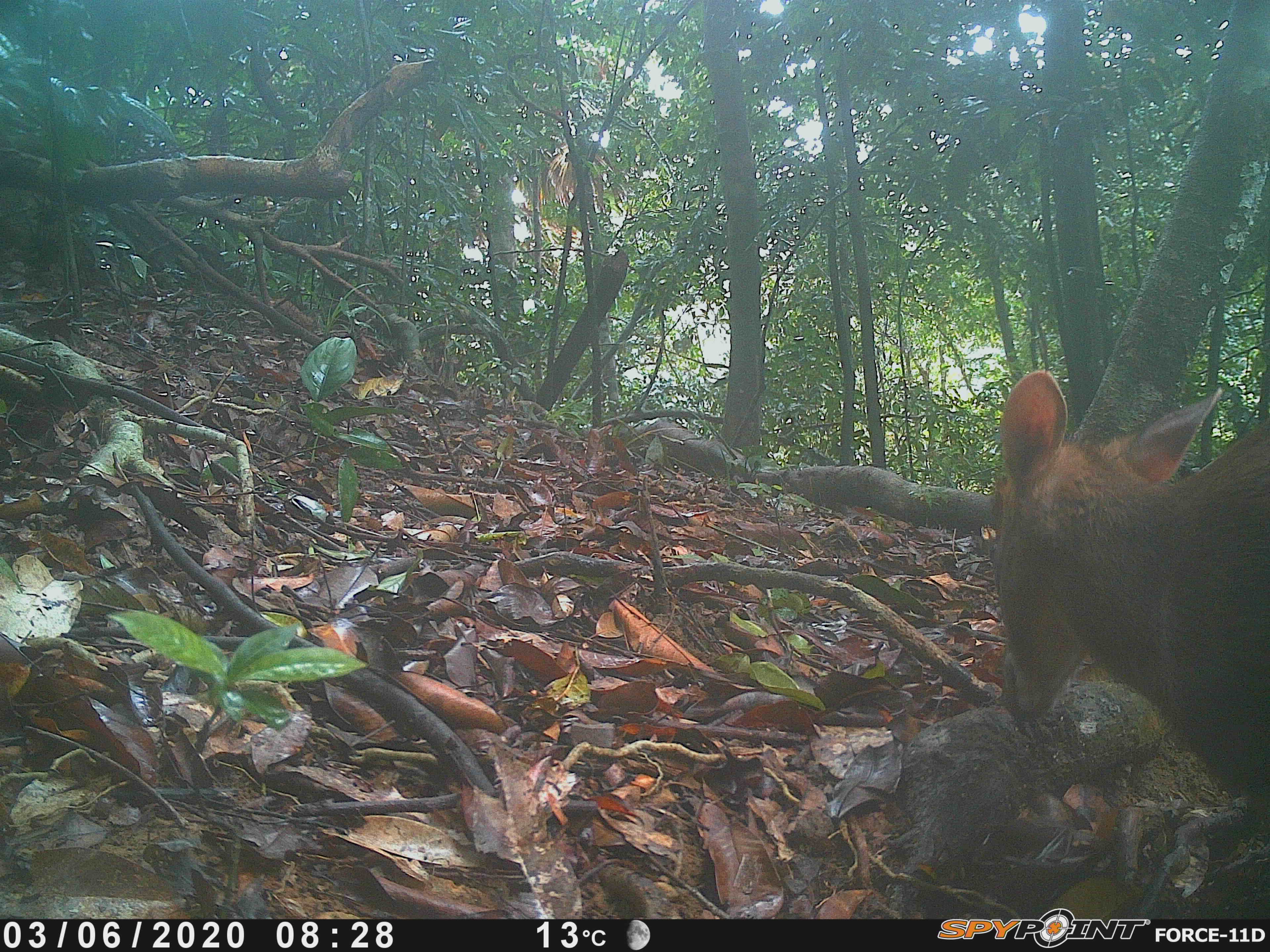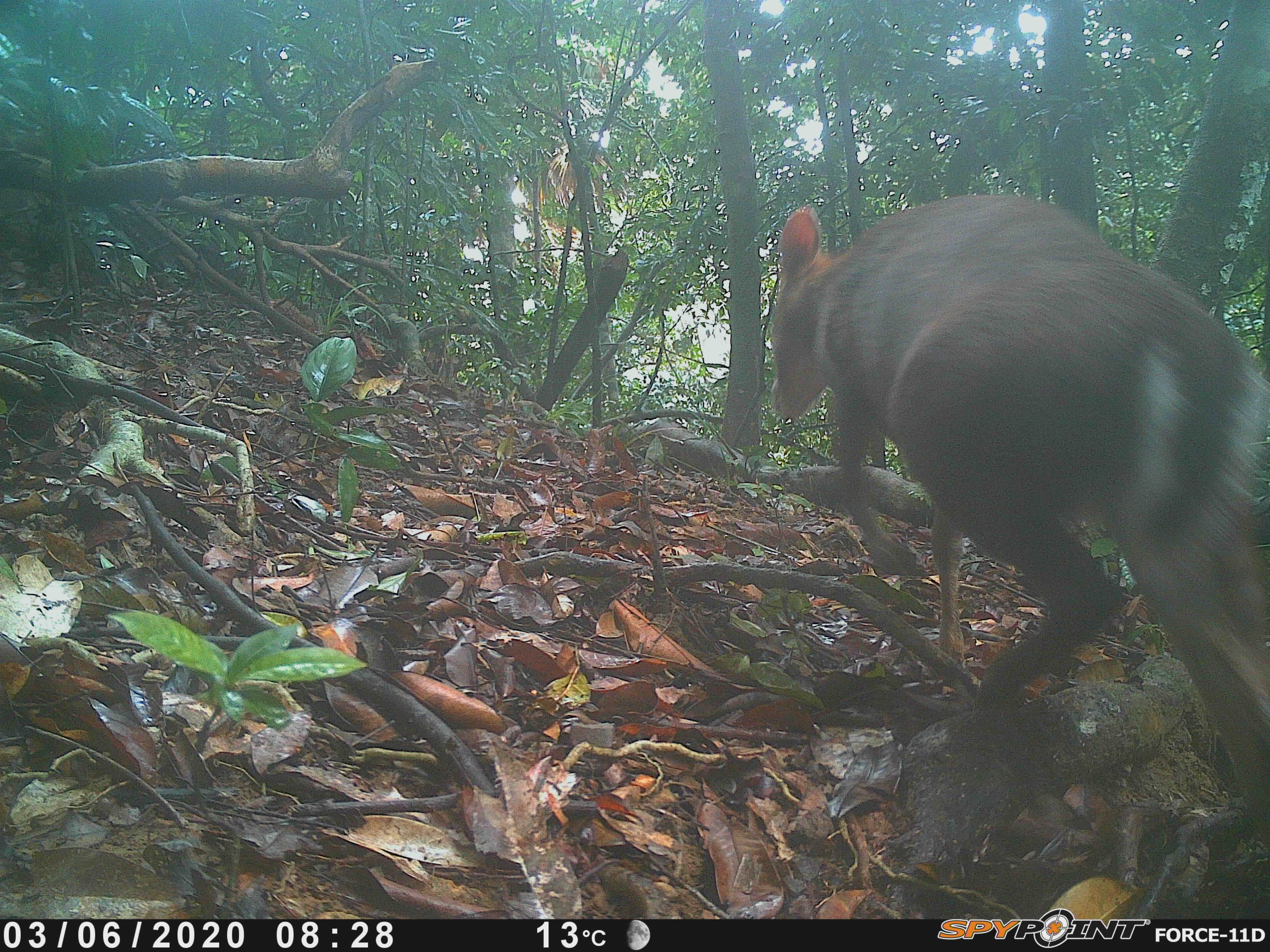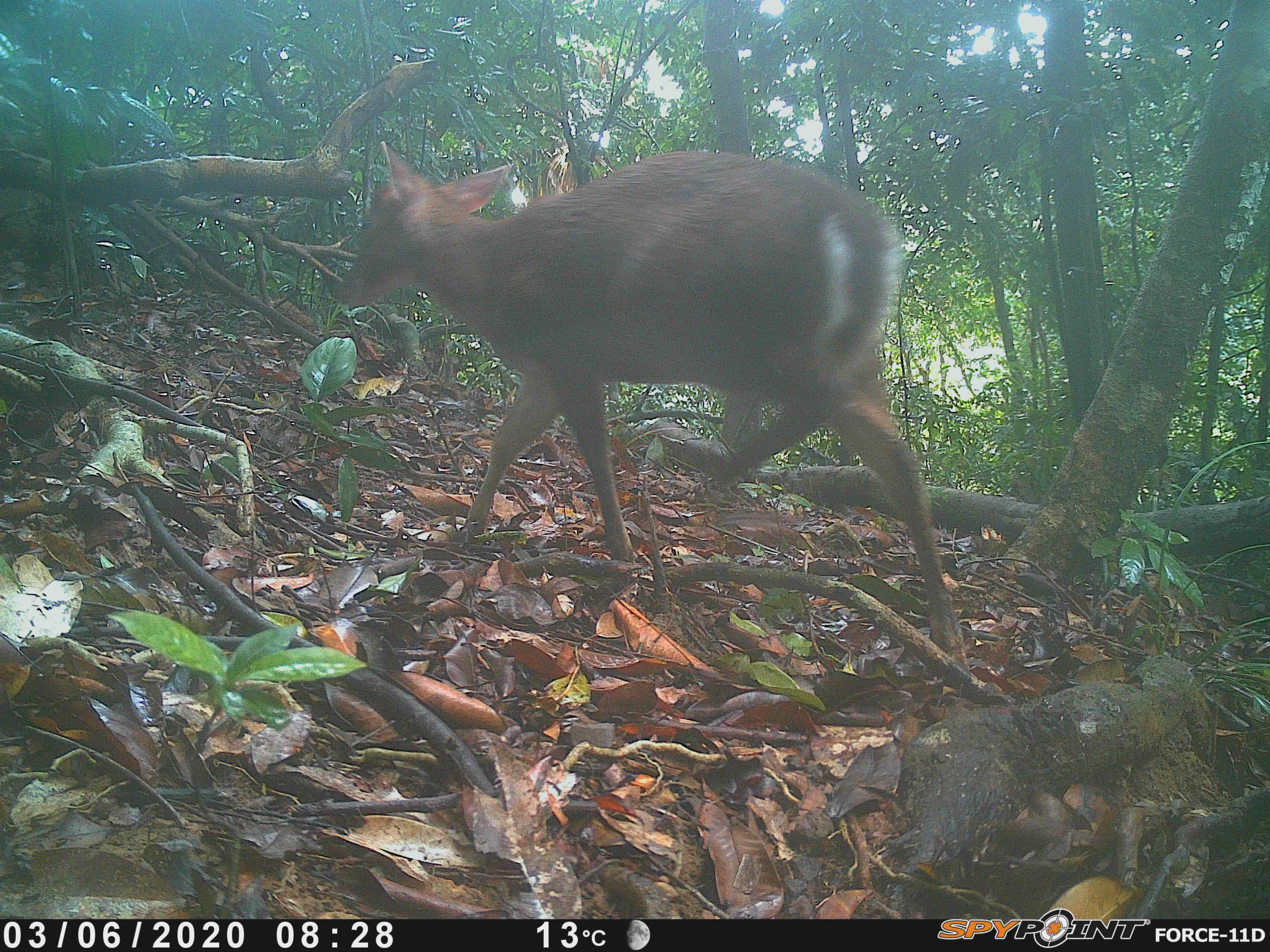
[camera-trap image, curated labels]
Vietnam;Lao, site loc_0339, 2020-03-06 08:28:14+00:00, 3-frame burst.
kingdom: Animalia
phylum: Chordata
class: Mammalia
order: Artiodactyla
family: Cervidae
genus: Muntiacus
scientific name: Muntiacus rooseveltorum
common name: roosevelt's muntjac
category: roosevelts muntjac group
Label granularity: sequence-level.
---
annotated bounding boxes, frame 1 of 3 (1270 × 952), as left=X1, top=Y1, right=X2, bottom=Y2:
roosevelts muntjac group: left=988, top=369, right=1270, bottom=807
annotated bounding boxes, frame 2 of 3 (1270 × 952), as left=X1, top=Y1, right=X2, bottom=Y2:
roosevelts muntjac group: left=771, top=194, right=1270, bottom=820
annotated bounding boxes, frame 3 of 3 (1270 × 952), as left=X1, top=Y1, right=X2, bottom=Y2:
roosevelts muntjac group: left=336, top=141, right=971, bottom=668